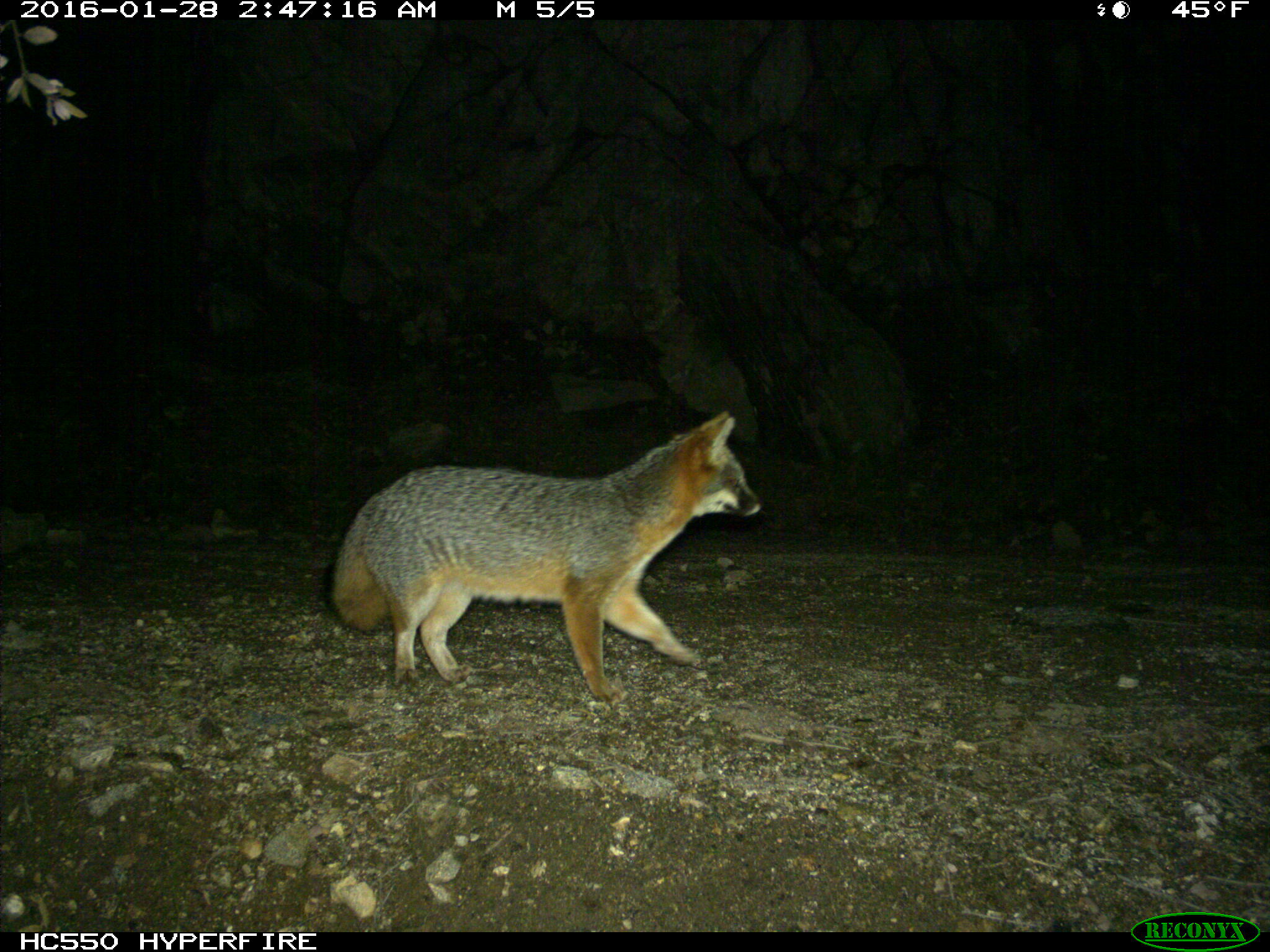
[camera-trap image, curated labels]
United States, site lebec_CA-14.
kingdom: Animalia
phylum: Chordata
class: Mammalia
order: Carnivora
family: Canidae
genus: Urocyon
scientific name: Urocyon cinereoargenteus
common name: gray fox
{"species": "Urocyon cinereoargenteus (gray fox)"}